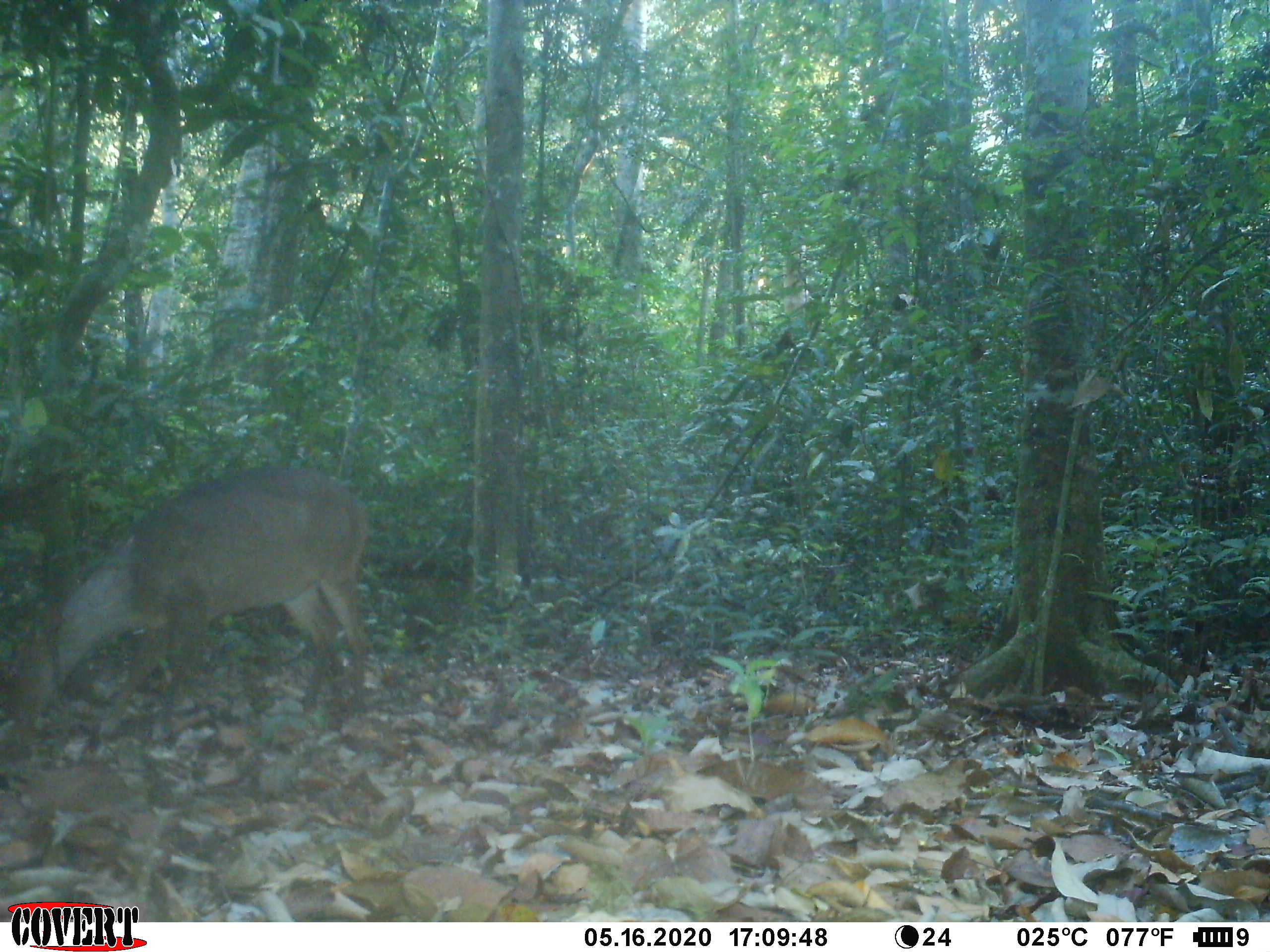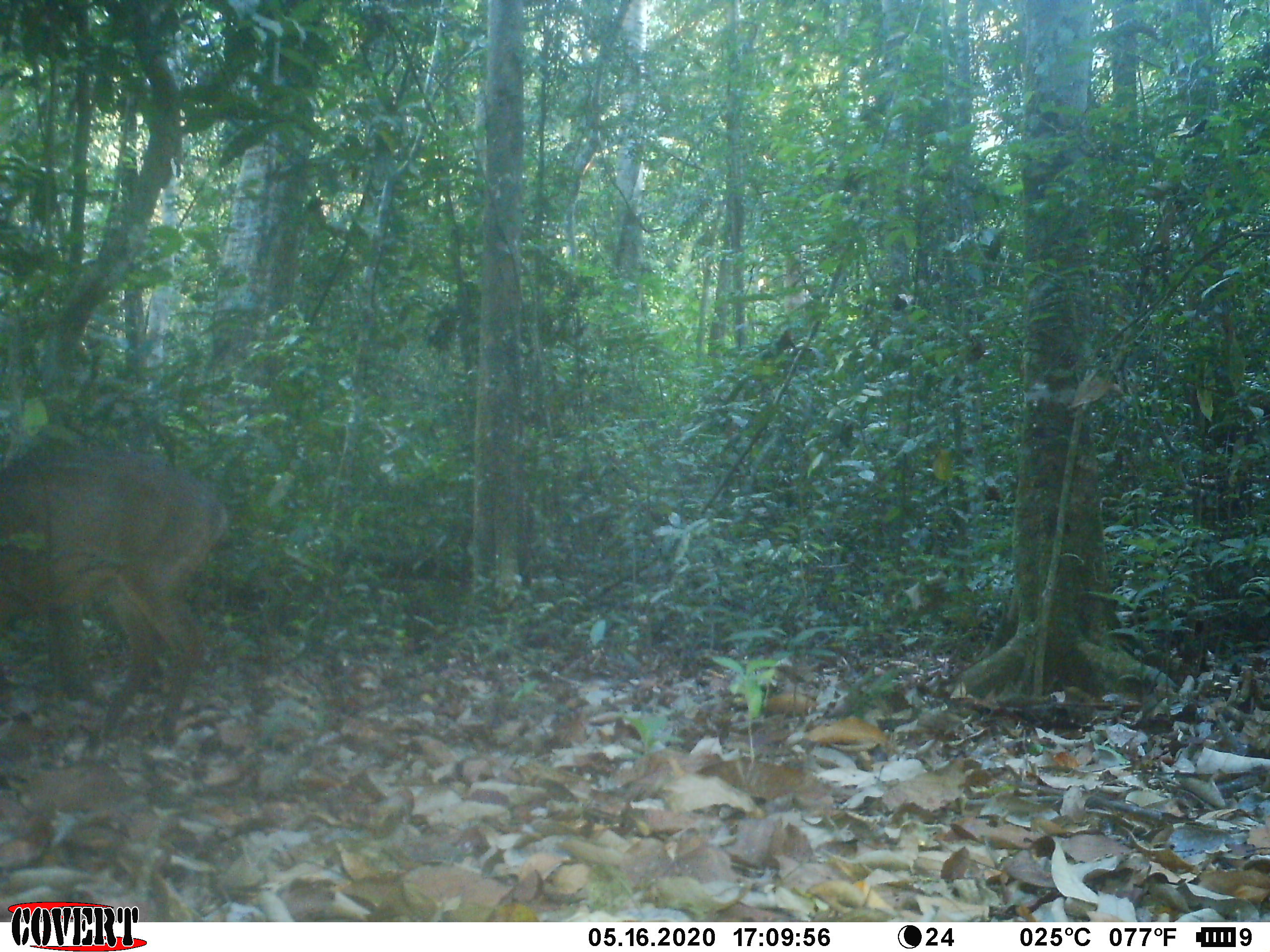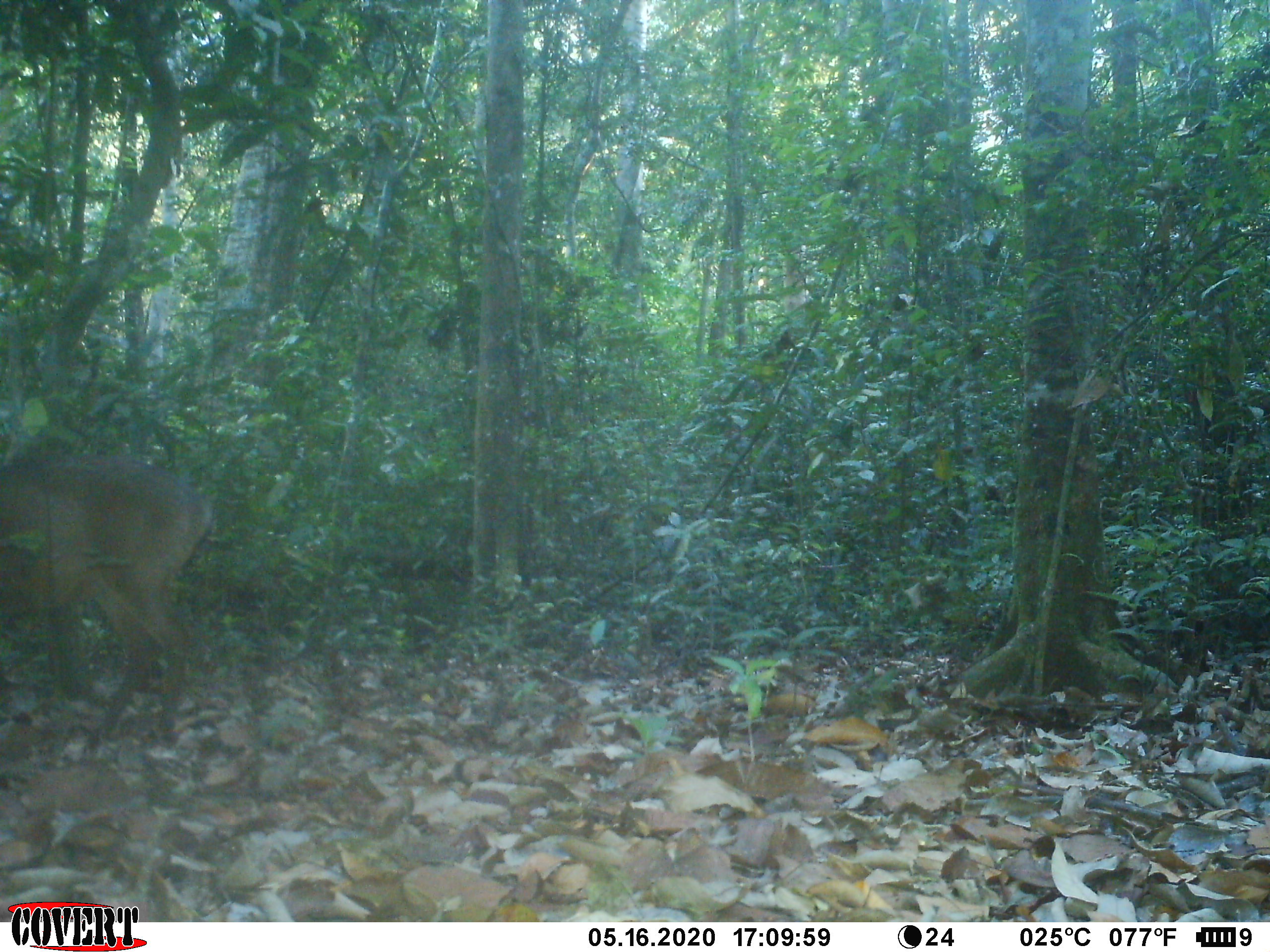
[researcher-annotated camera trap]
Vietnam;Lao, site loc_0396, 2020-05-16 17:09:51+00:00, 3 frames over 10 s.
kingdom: Animalia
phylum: Chordata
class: Mammalia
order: Artiodactyla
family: Cervidae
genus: Muntiacus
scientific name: Muntiacus vuquangensis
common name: large-antlered muntjac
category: large antlered muntjac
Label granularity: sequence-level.